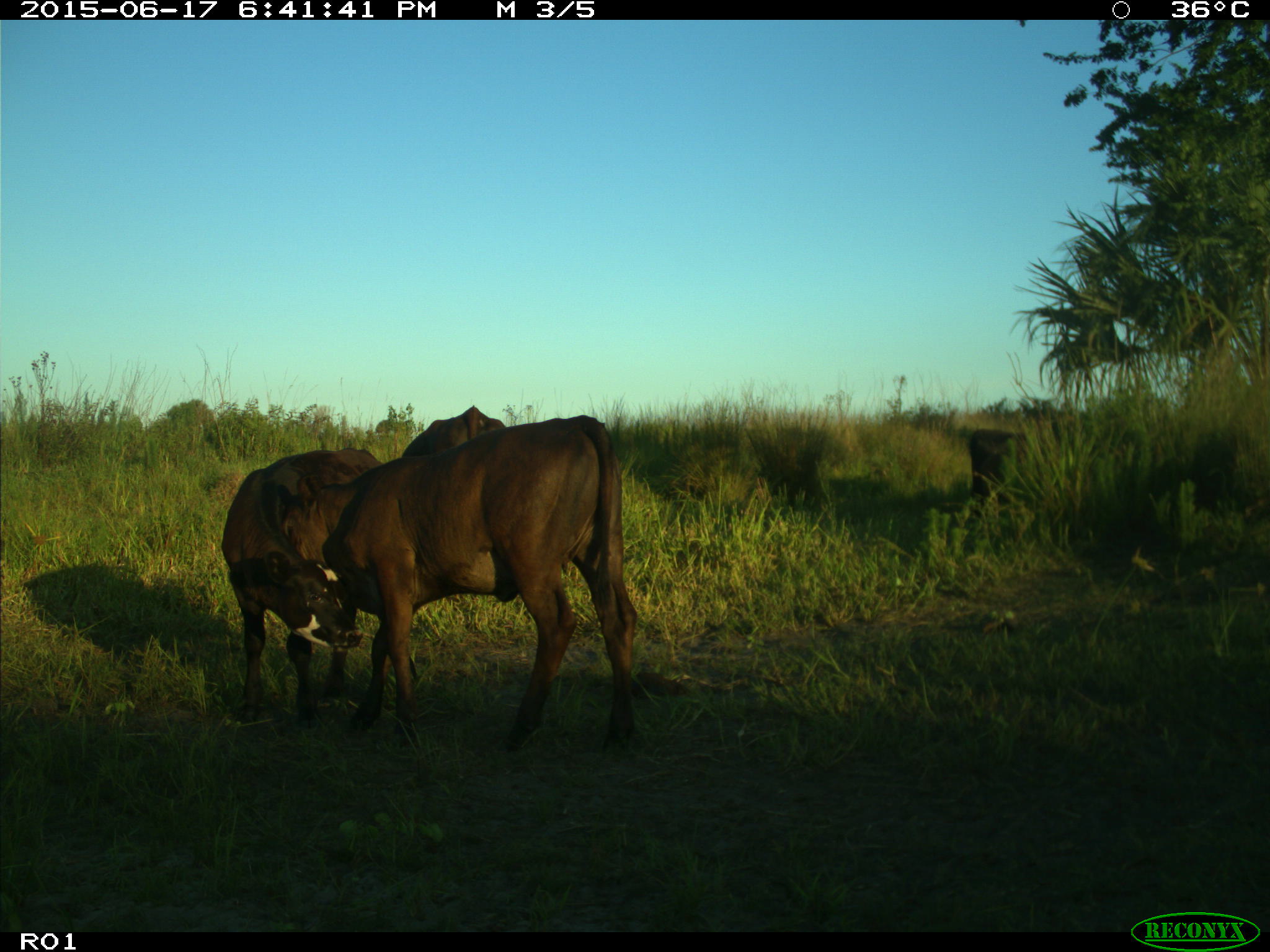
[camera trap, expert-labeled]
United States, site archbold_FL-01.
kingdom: Animalia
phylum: Chordata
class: Mammalia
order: Artiodactyla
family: Bovidae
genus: Bos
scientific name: Bos taurus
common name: domestic cow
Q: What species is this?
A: Bos taurus (domestic cow).